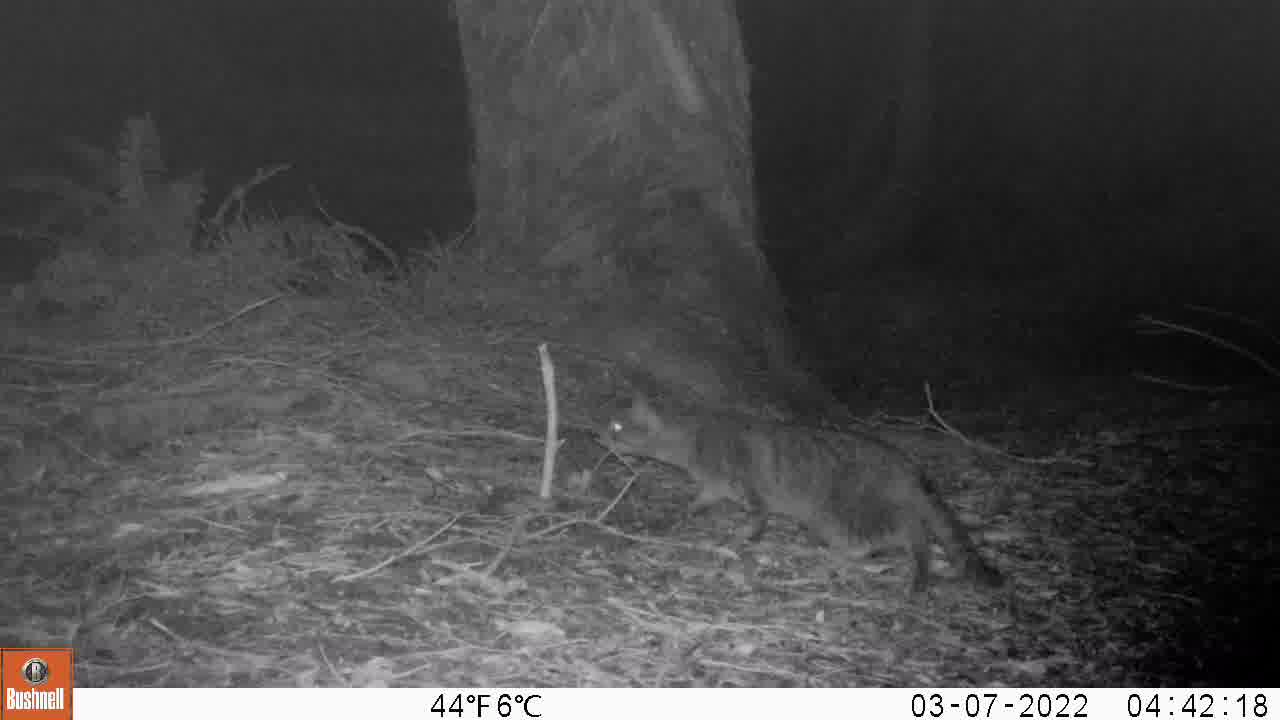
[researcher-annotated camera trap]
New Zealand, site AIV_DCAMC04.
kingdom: Animalia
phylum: Chordata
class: Mammalia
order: Carnivora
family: Felidae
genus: Felis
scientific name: Felis catus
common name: domestic cat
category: cat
Cat (domestic cat) (Felis catus).